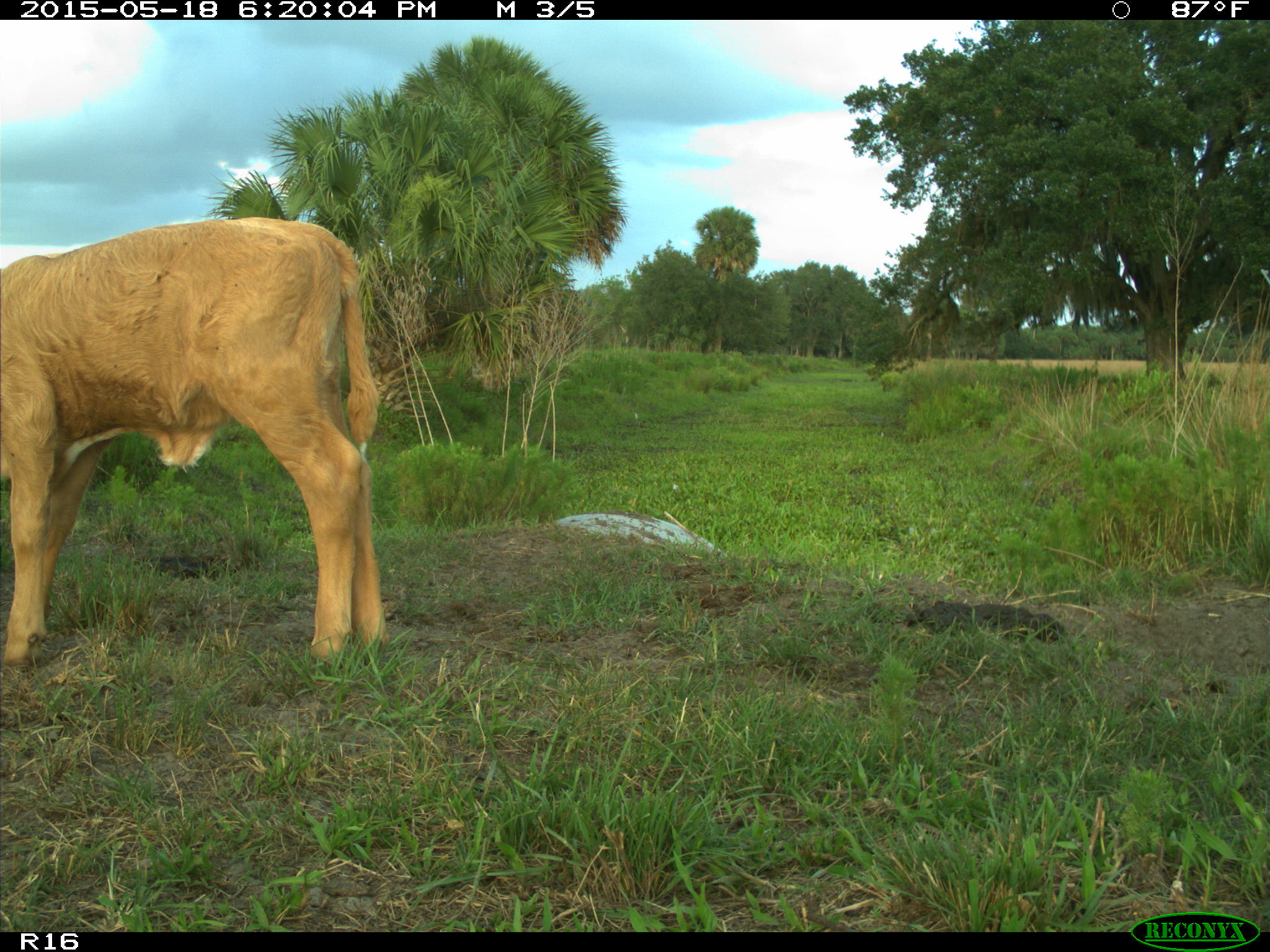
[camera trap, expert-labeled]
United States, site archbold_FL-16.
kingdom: Animalia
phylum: Chordata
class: Mammalia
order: Artiodactyla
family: Bovidae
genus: Bos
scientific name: Bos taurus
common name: domestic cow